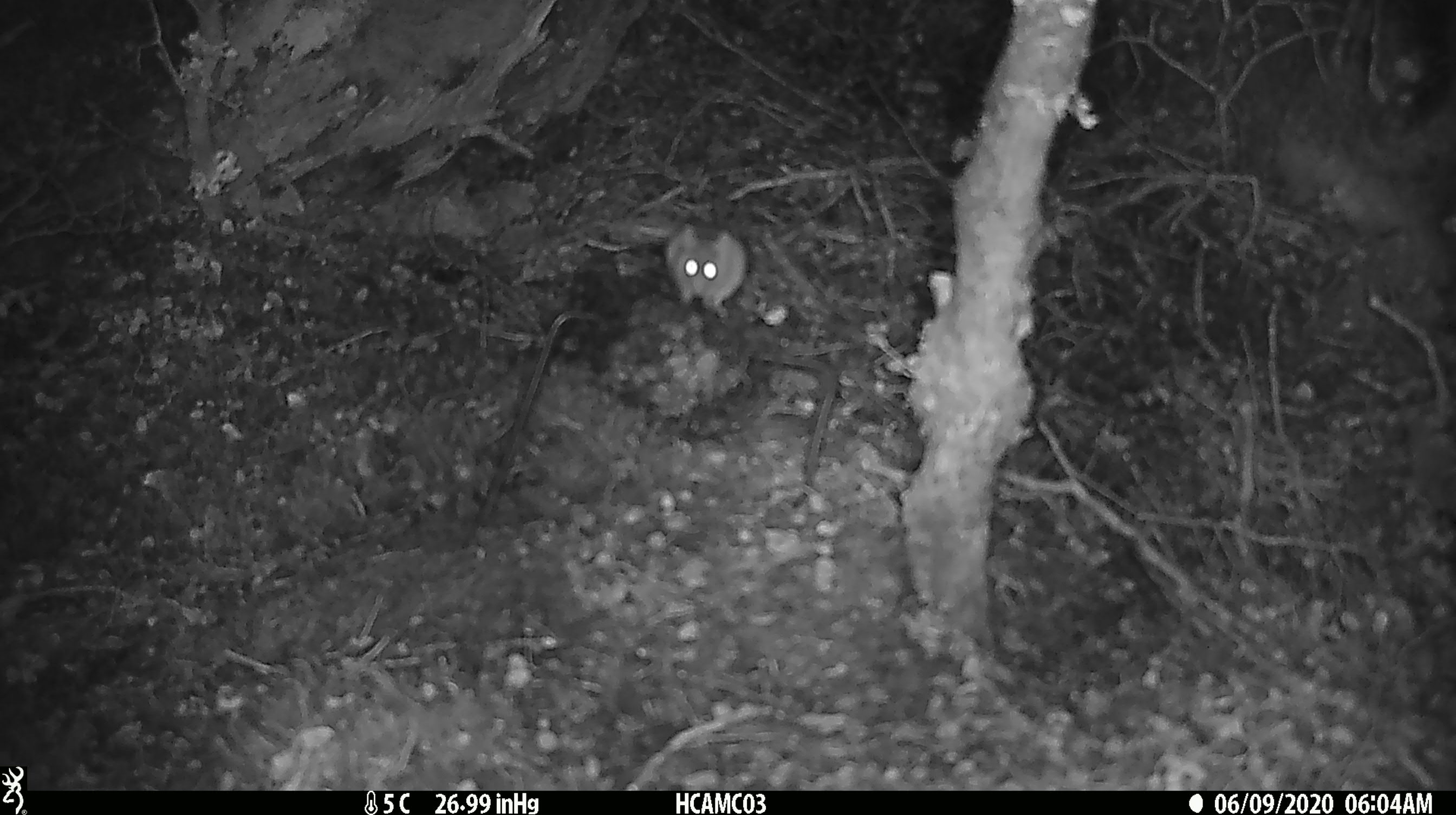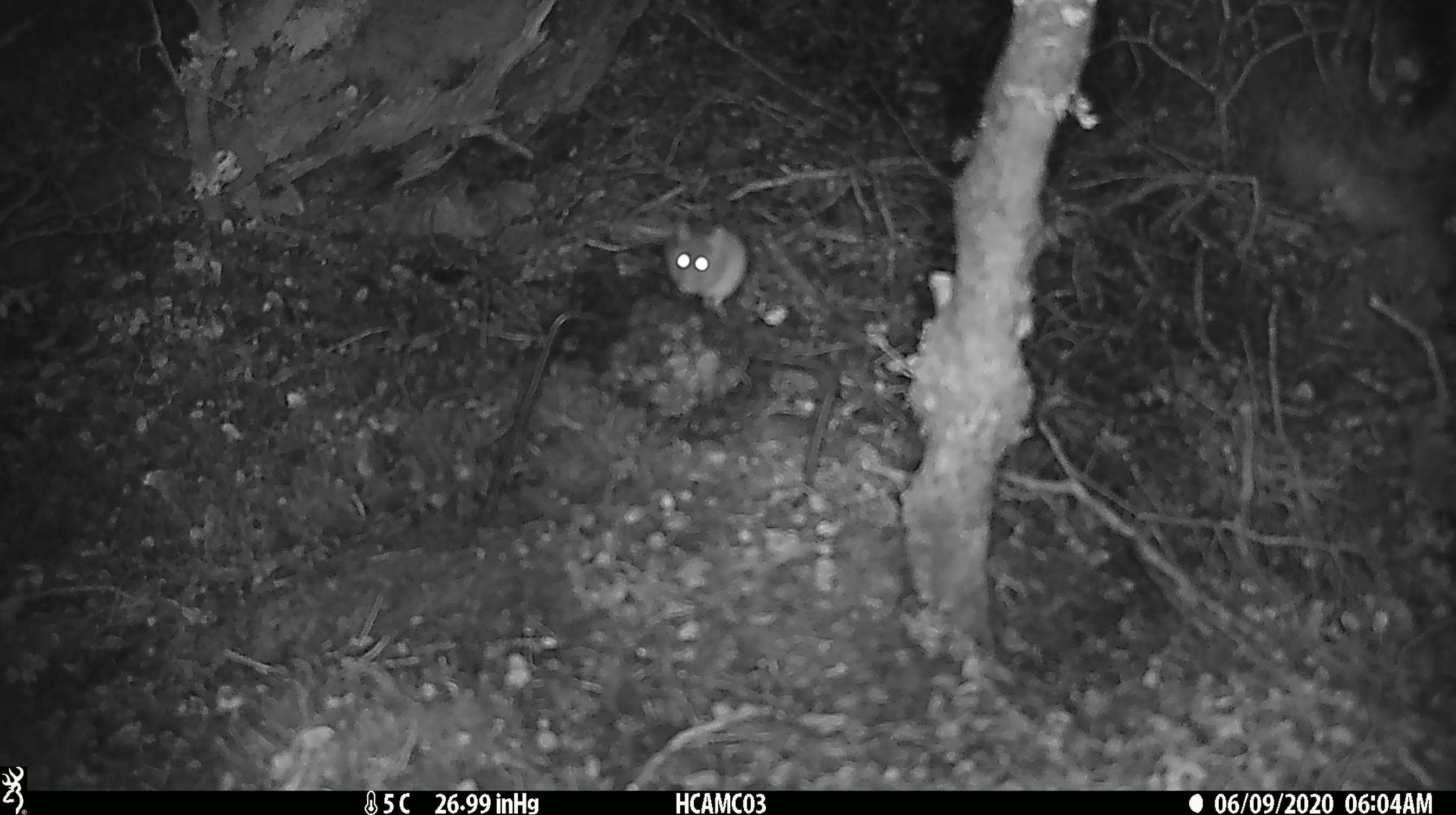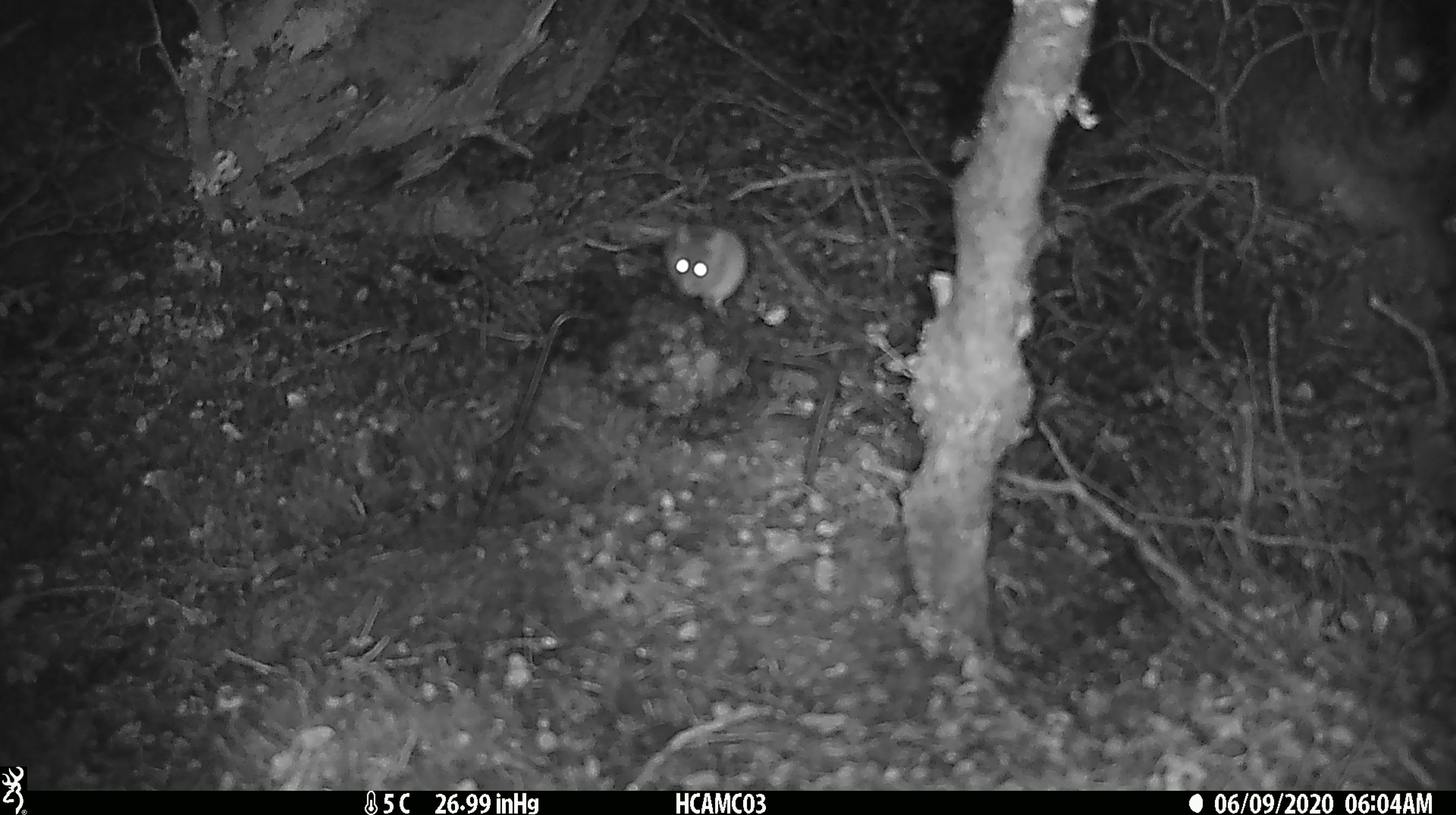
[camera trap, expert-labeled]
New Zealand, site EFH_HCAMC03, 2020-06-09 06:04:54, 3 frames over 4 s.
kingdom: Animalia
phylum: Chordata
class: Mammalia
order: Rodentia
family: Muridae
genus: Mus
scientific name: Mus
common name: mouse